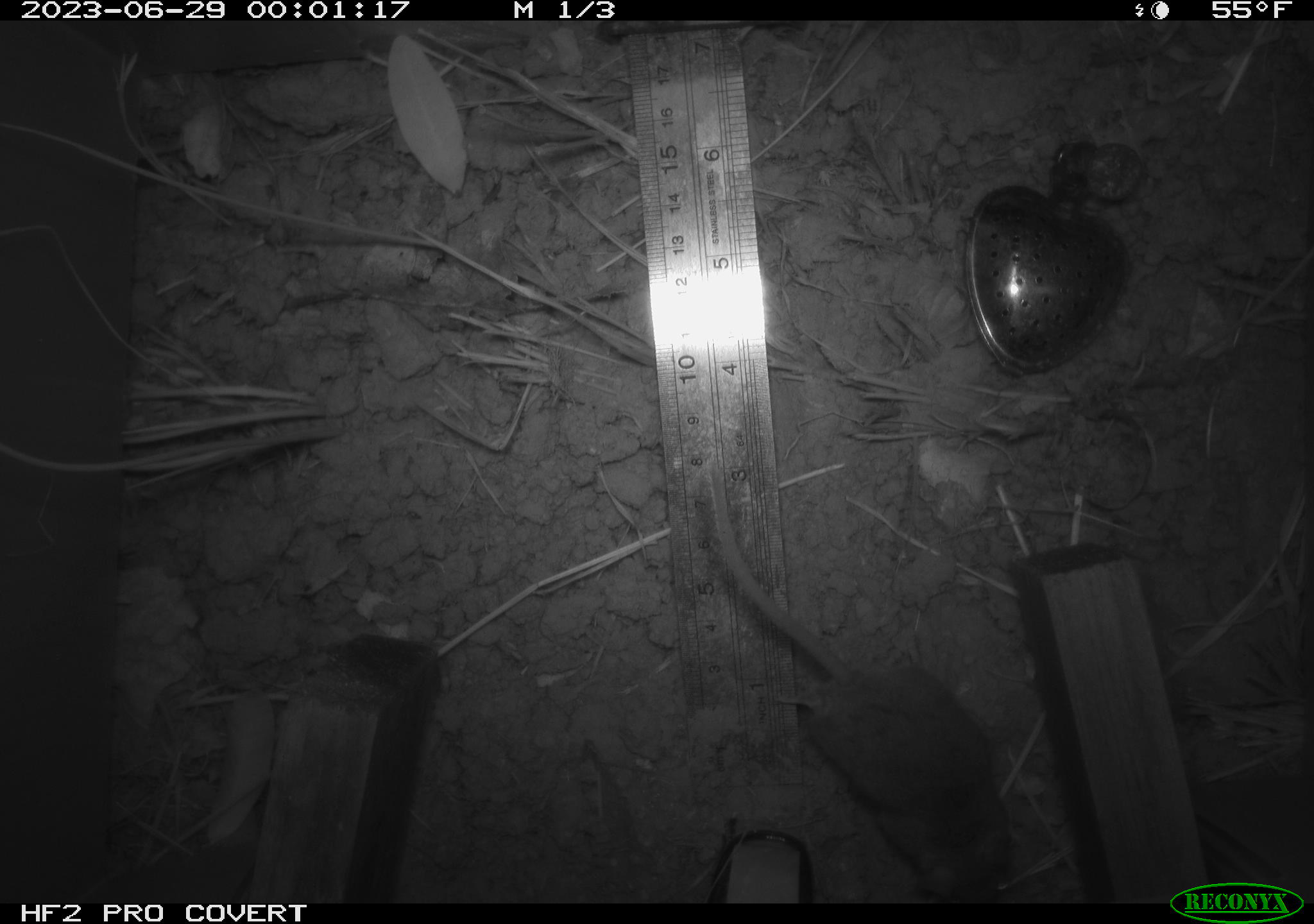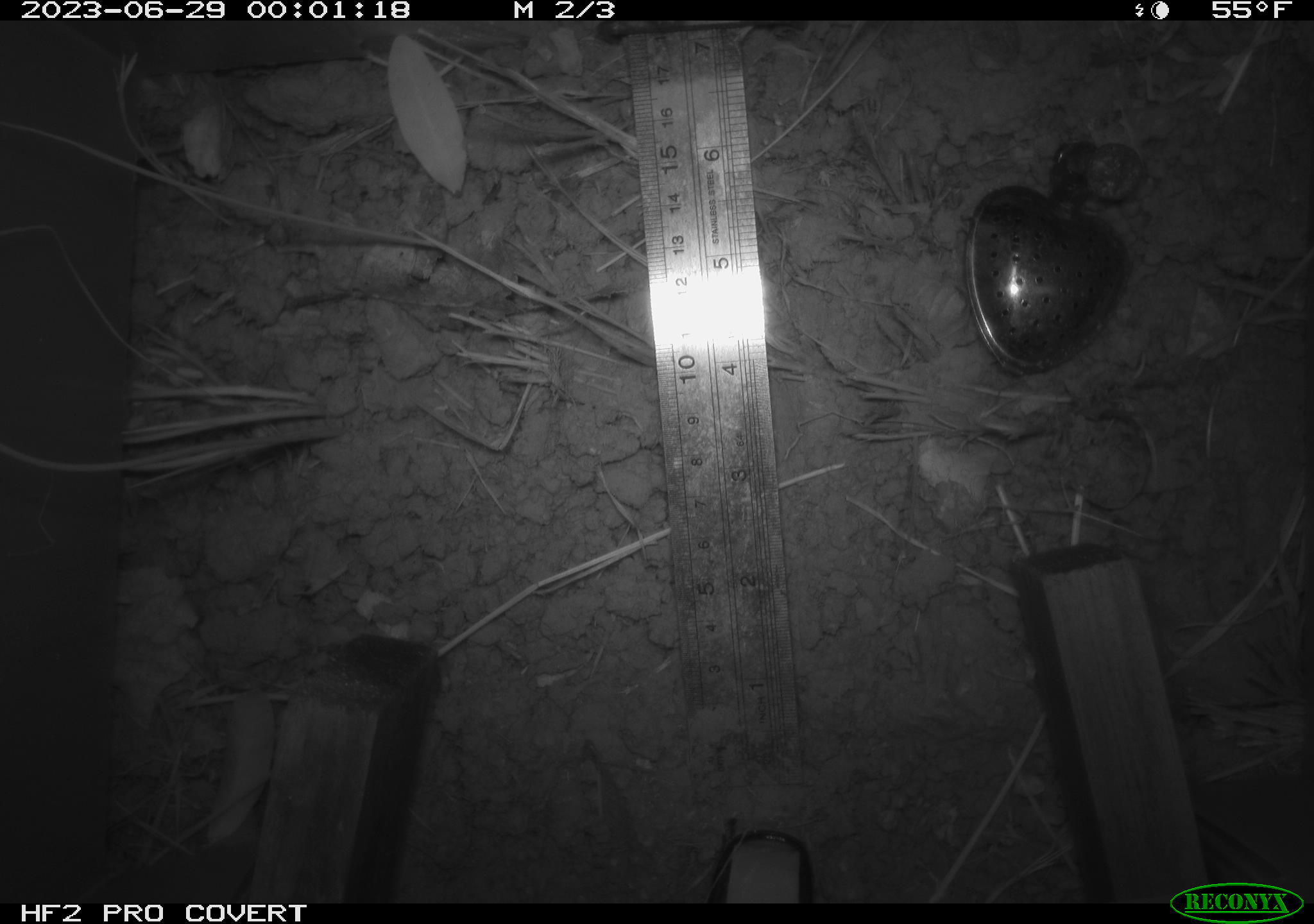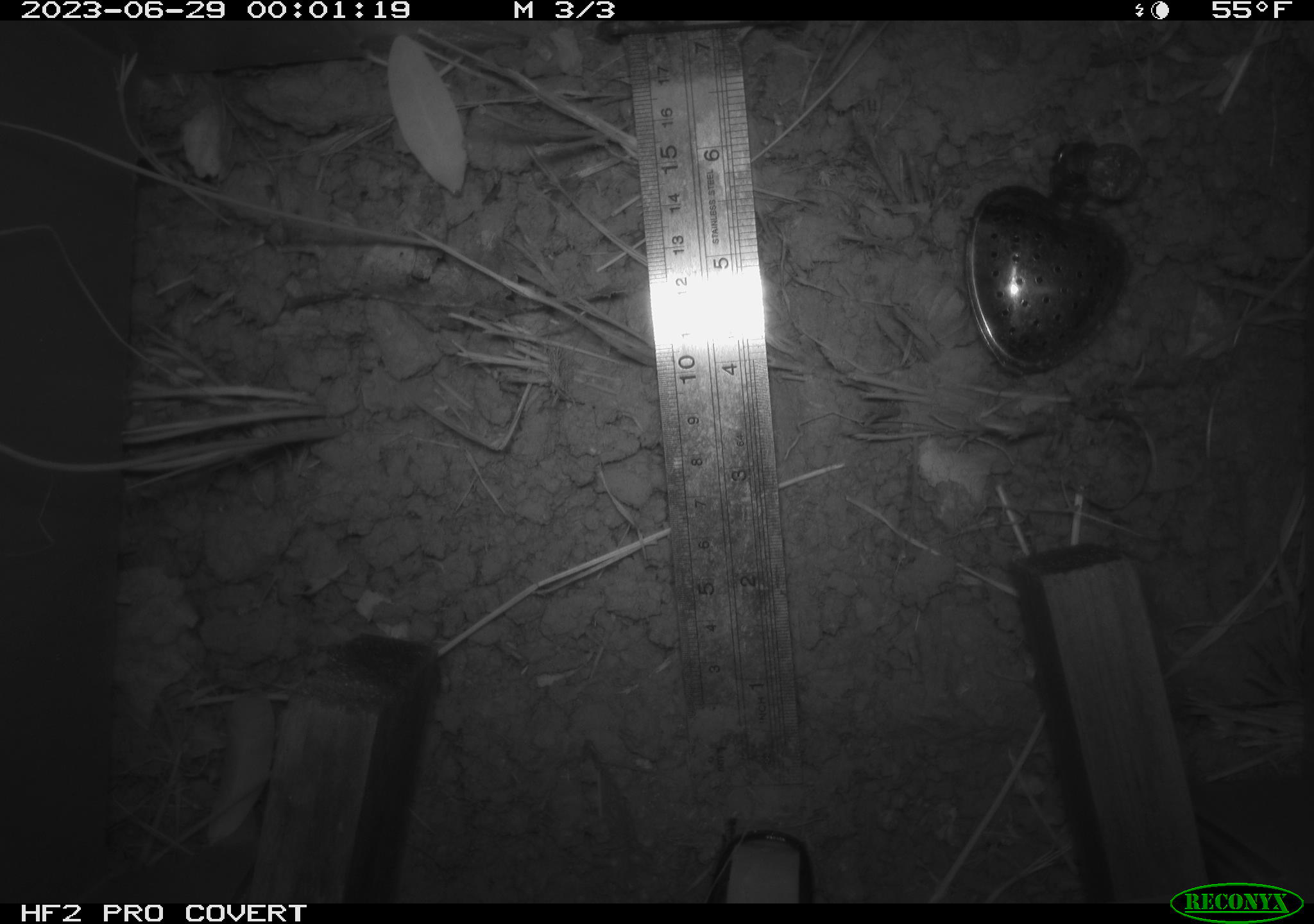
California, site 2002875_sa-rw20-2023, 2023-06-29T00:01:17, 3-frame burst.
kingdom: Animalia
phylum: Chordata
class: Mammalia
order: Rodentia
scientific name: Rodentia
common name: mouse species